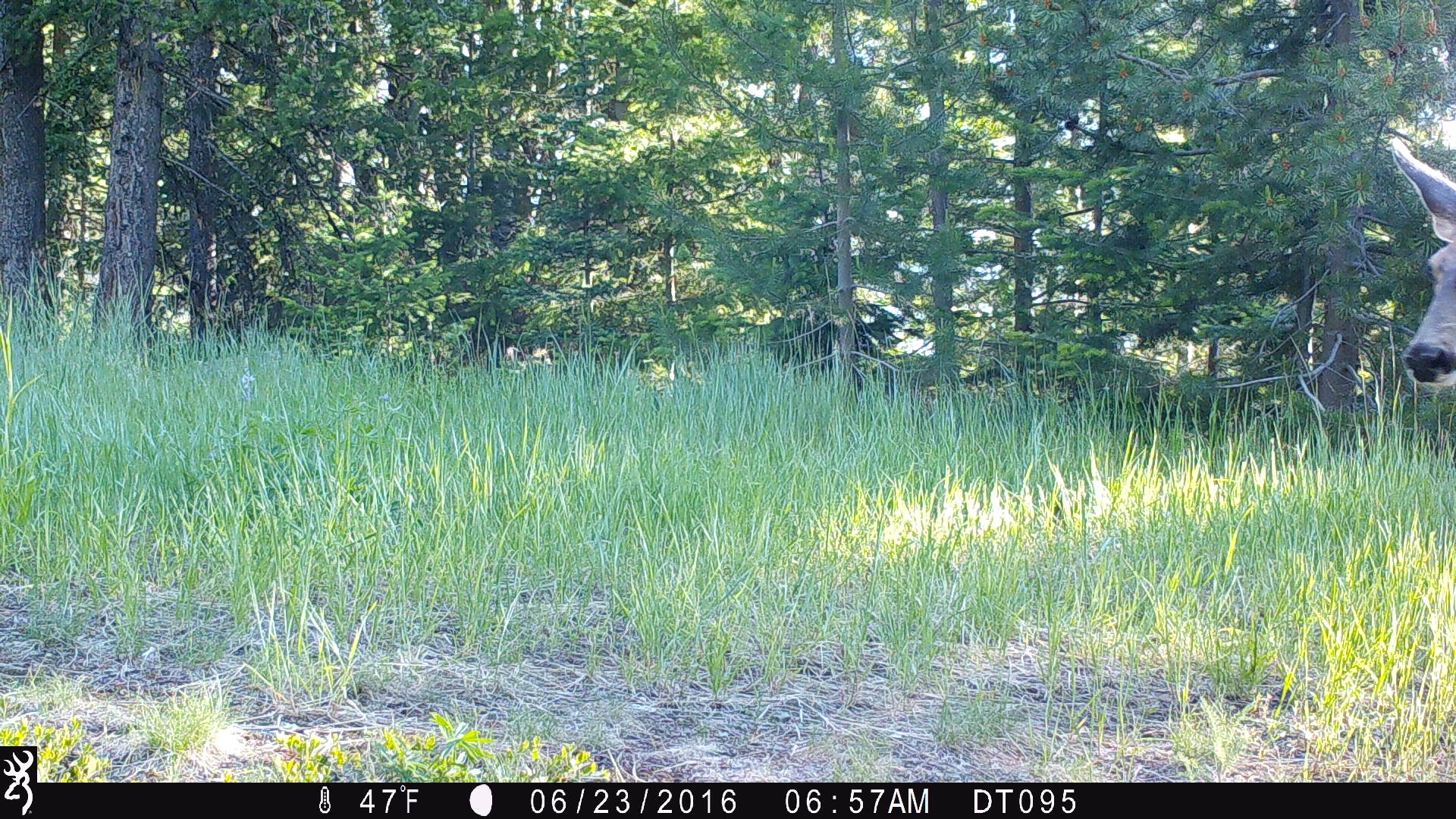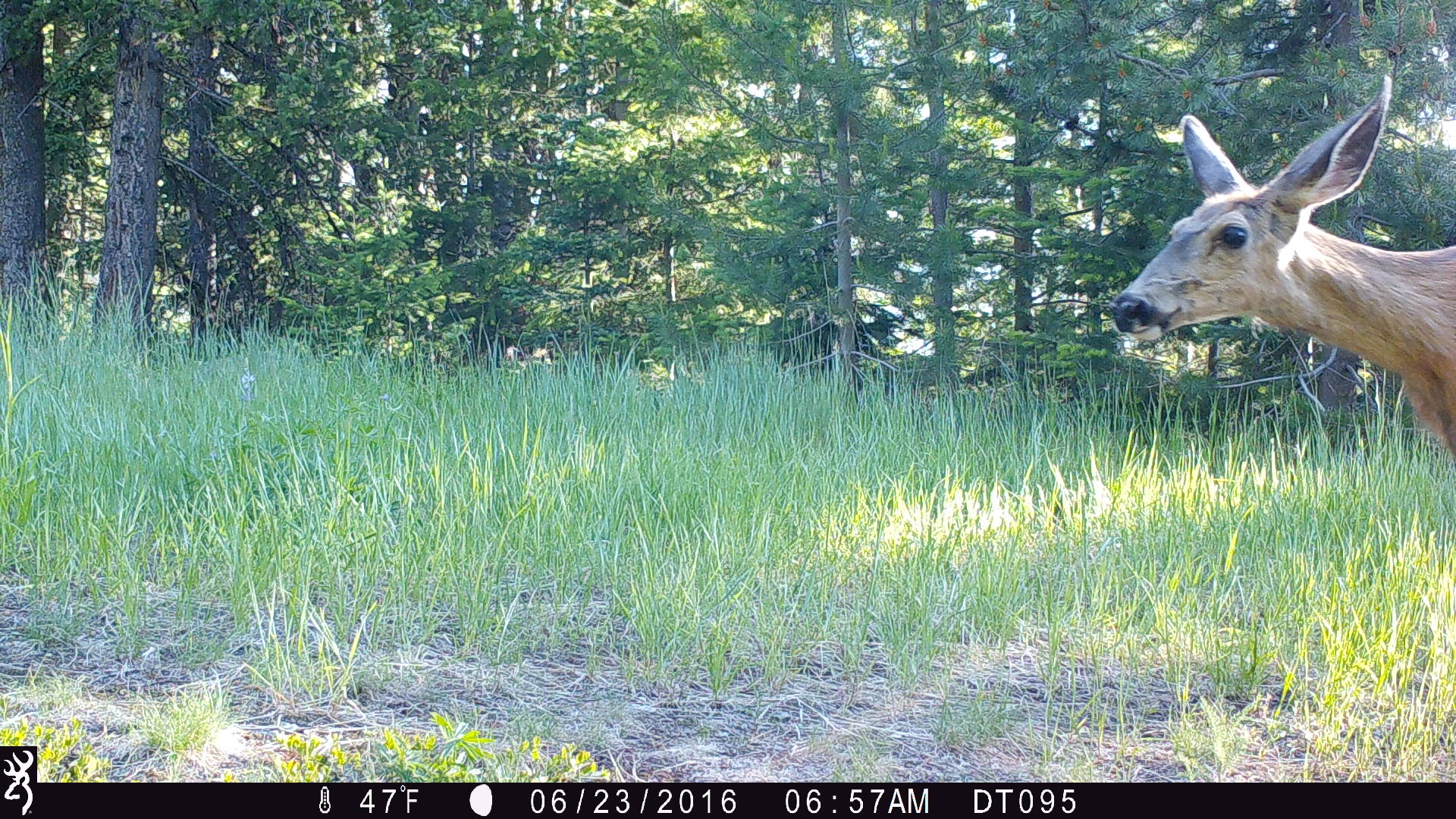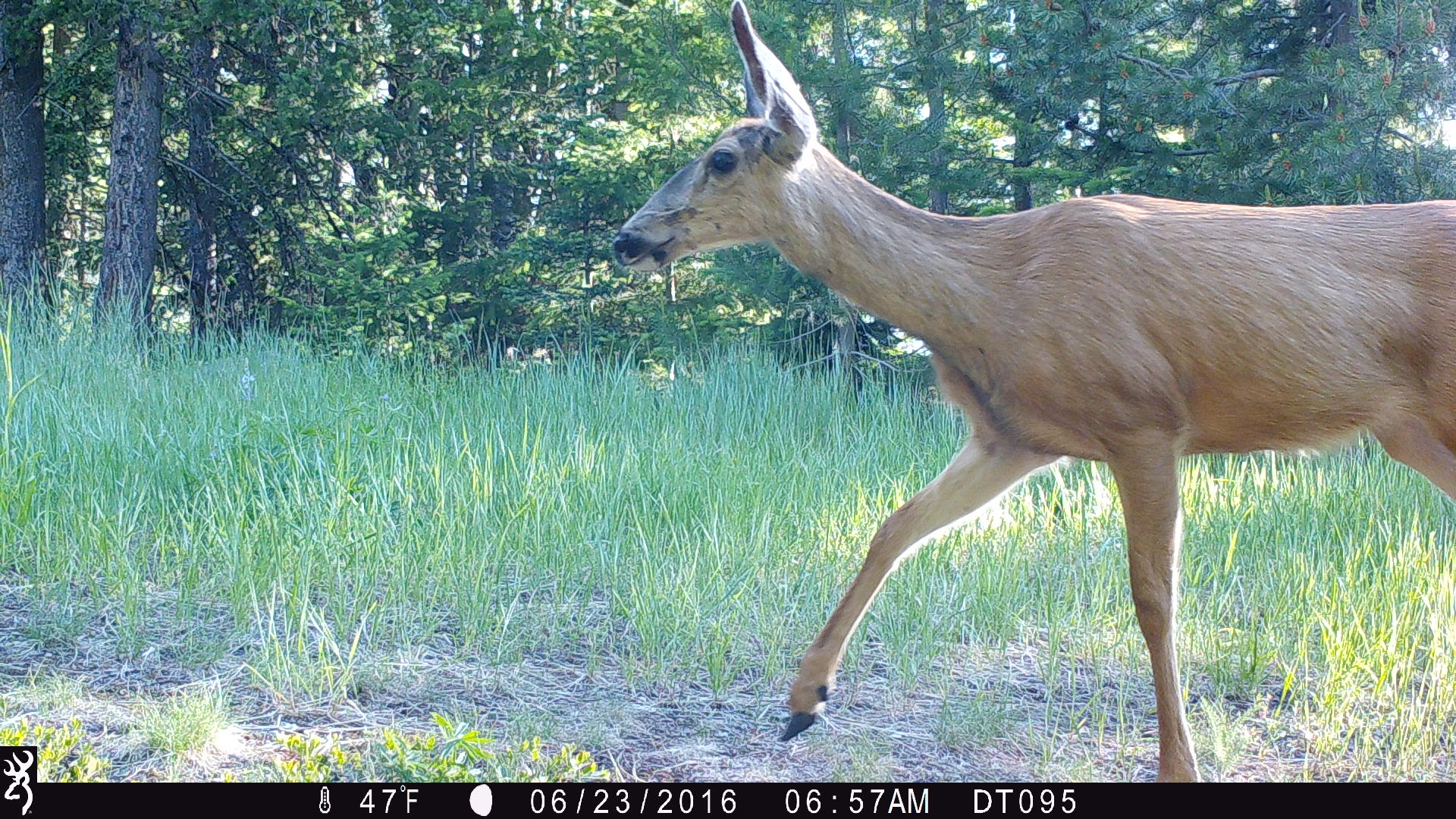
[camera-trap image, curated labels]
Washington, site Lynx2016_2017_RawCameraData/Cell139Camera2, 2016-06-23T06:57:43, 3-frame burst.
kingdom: Animalia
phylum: Chordata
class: Mammalia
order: Artiodactyla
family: Cervidae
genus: Odocoileus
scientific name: Odocoileus hemionus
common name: mule deer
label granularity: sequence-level